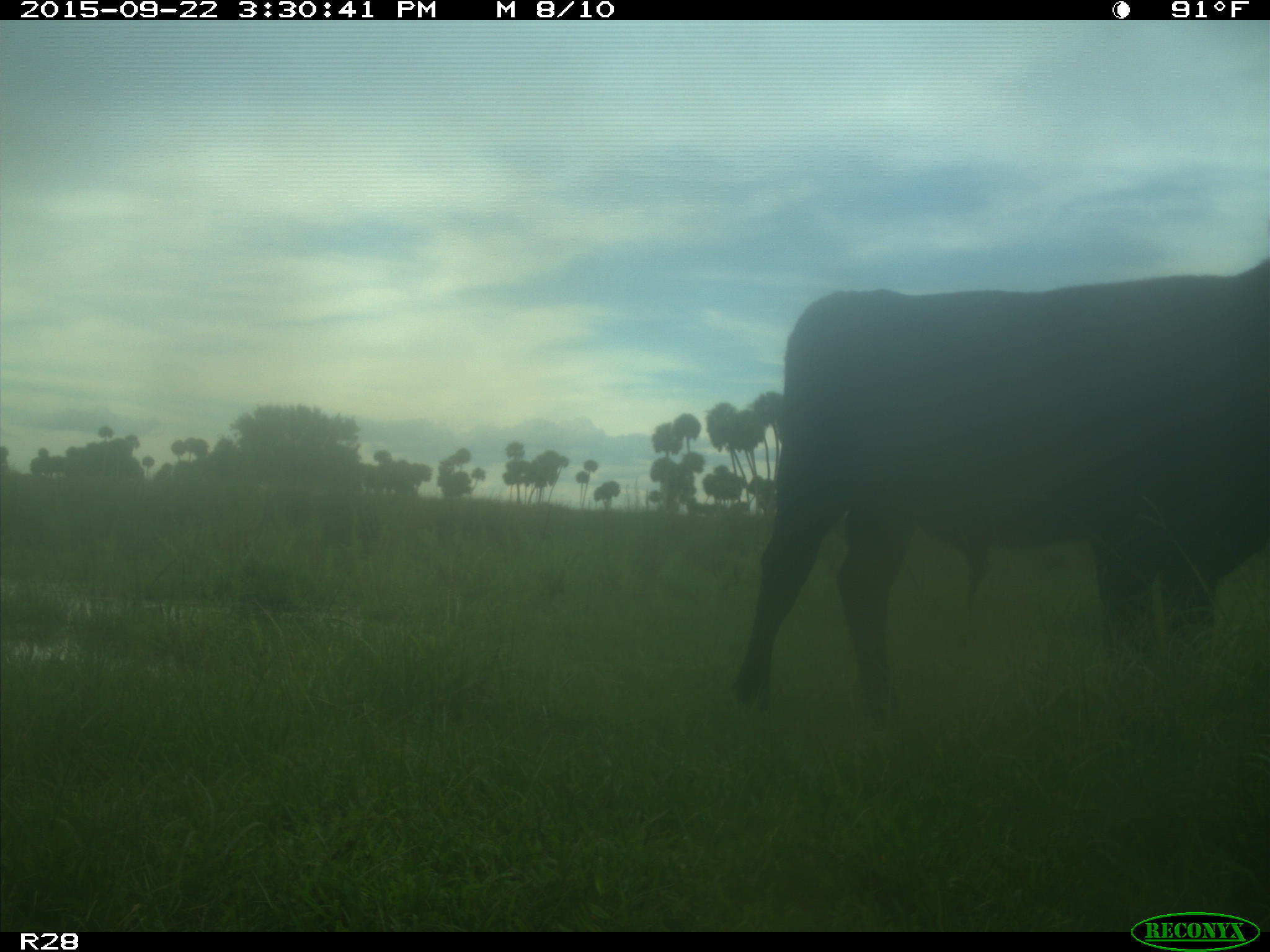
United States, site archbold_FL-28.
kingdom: Animalia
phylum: Chordata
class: Mammalia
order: Artiodactyla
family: Bovidae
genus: Bos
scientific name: Bos taurus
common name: domestic cow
Bos taurus (domestic cow).